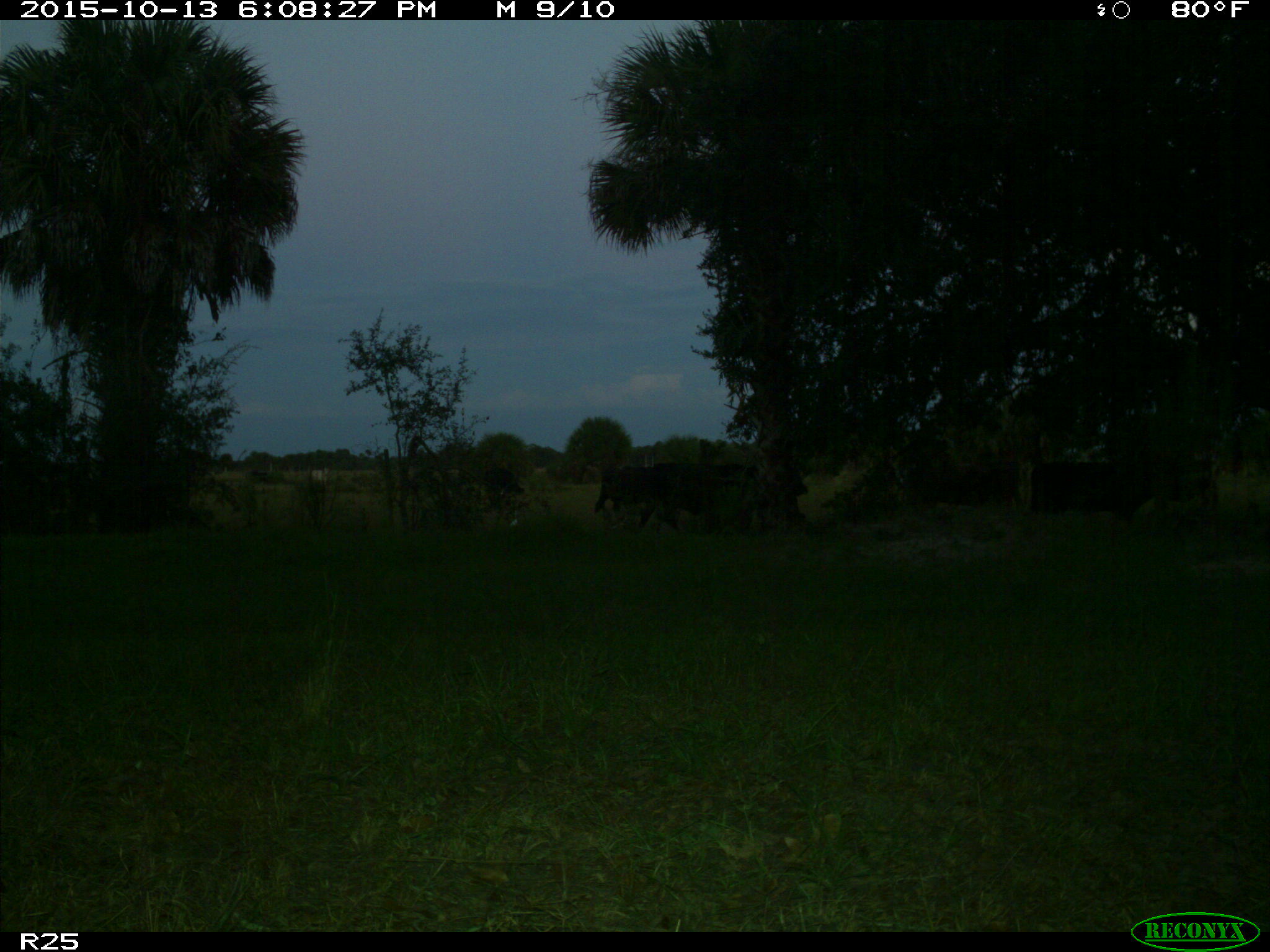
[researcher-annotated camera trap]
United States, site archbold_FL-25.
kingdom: Animalia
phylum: Chordata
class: Mammalia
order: Artiodactyla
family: Bovidae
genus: Bos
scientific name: Bos taurus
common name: domestic cow